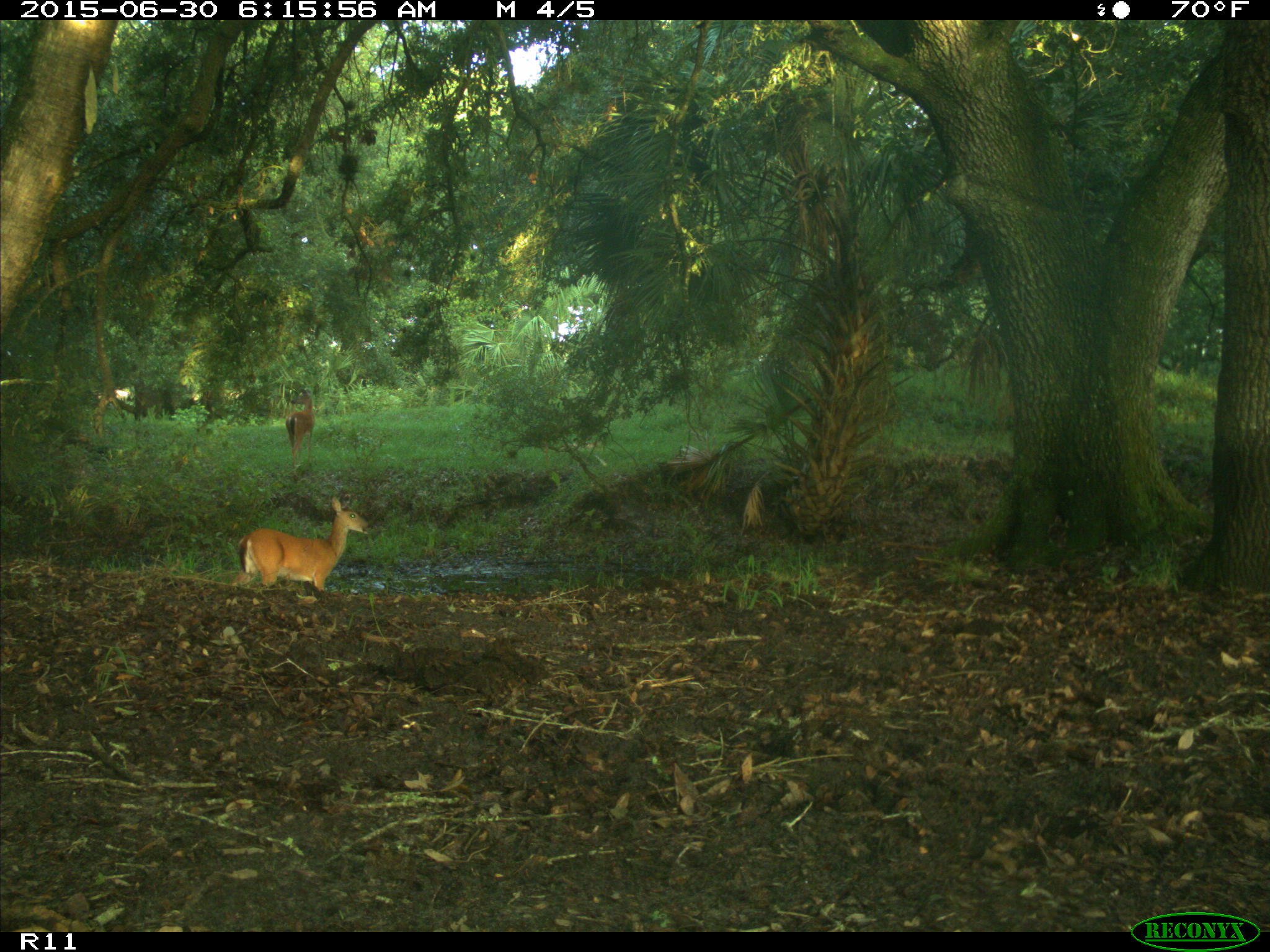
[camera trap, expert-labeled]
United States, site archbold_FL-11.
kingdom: Animalia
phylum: Chordata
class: Mammalia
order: Artiodactyla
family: Cervidae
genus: Odocoileus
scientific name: Odocoileus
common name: deer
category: unidentified deer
Unidentified deer (deer) (Odocoileus).